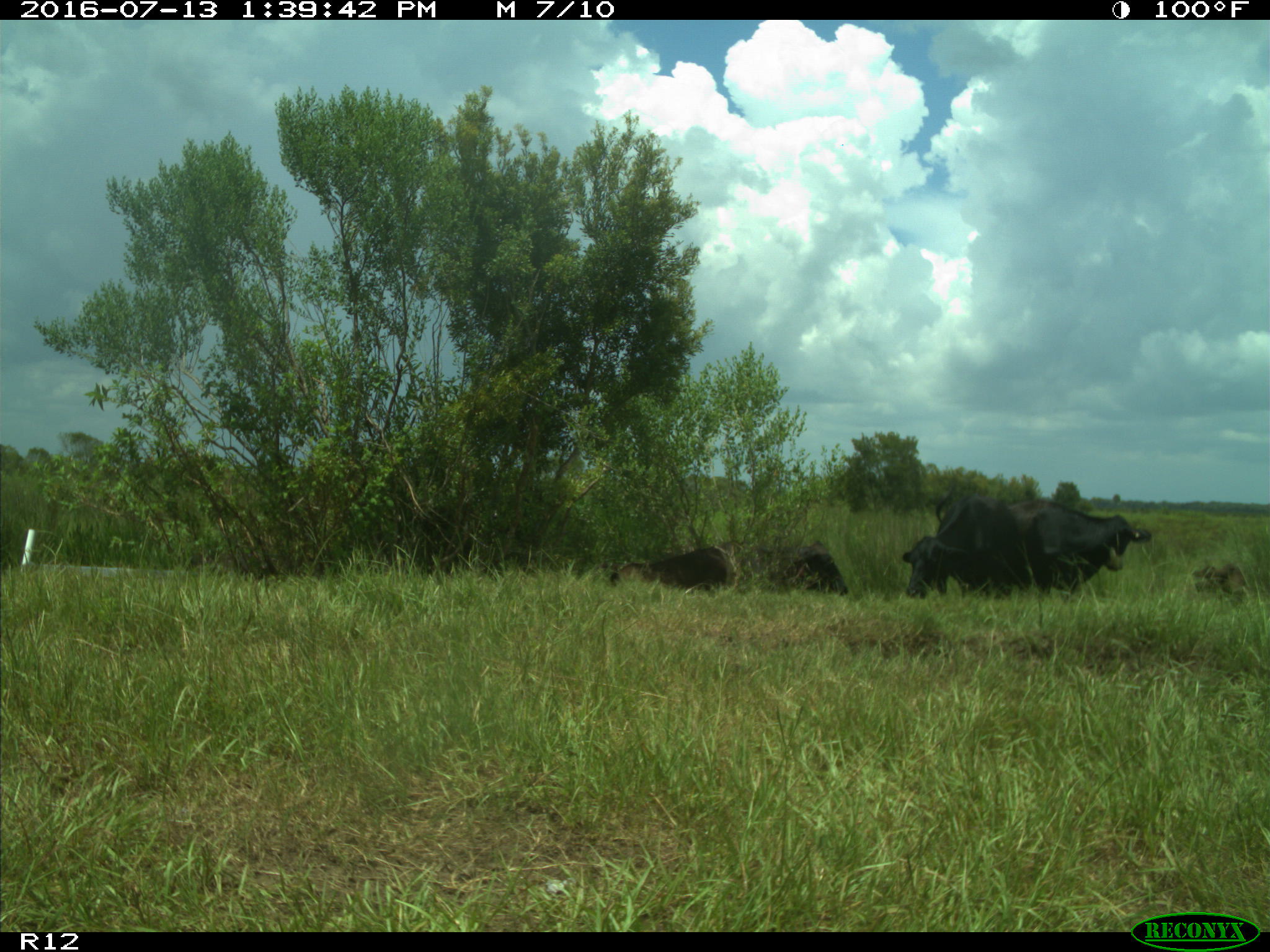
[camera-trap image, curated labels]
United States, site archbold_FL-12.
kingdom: Animalia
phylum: Chordata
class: Mammalia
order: Artiodactyla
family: Bovidae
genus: Bos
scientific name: Bos taurus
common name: domestic cow